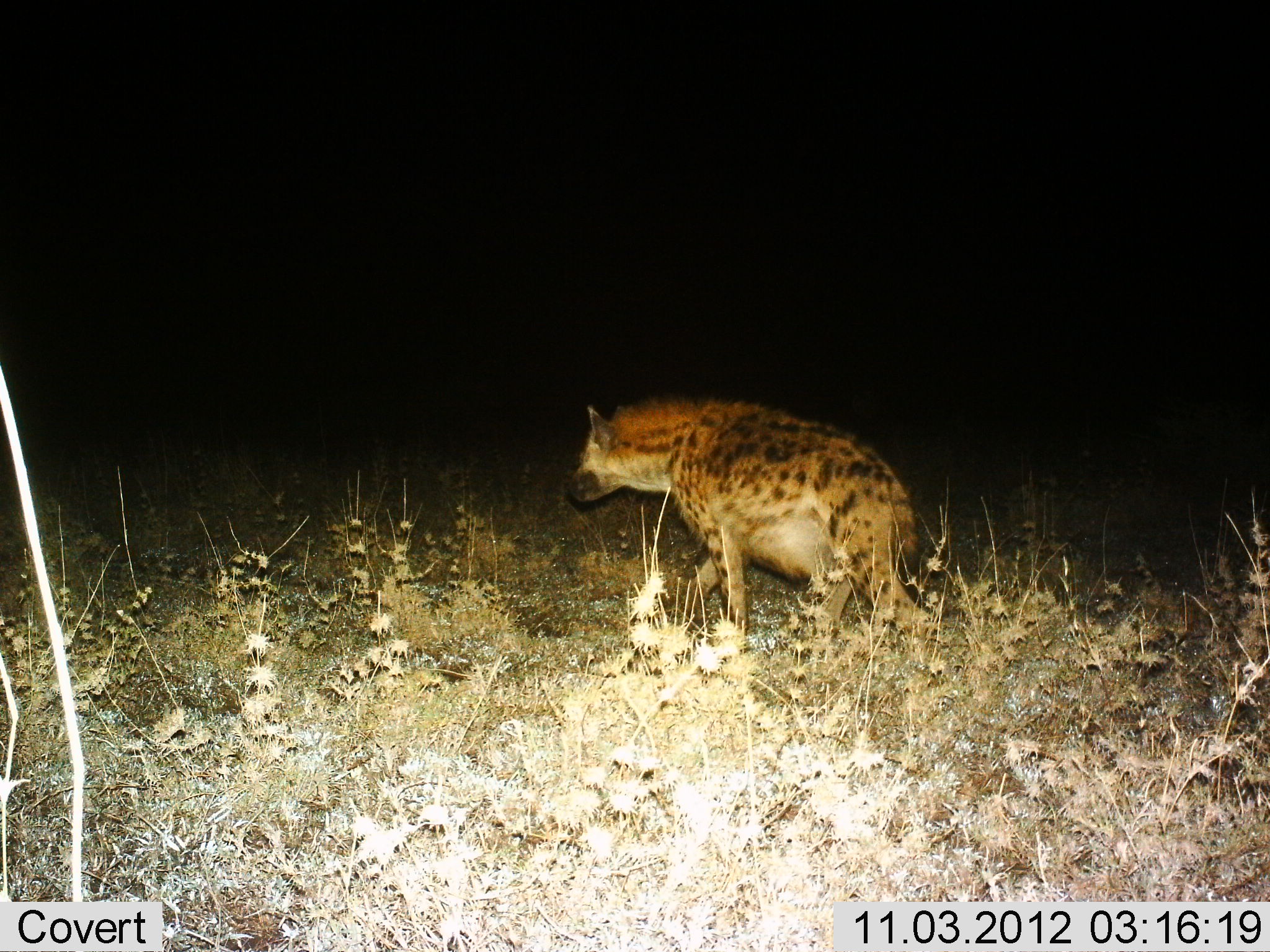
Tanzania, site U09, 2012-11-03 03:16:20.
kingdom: Animalia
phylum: Chordata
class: Mammalia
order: Carnivora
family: Hyaenidae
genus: Crocuta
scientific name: Crocuta crocuta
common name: spotted hyena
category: hyenaspotted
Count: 1.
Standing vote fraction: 40%.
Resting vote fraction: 0%.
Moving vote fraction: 70%.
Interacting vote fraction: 0%.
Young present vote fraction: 0%.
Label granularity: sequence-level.